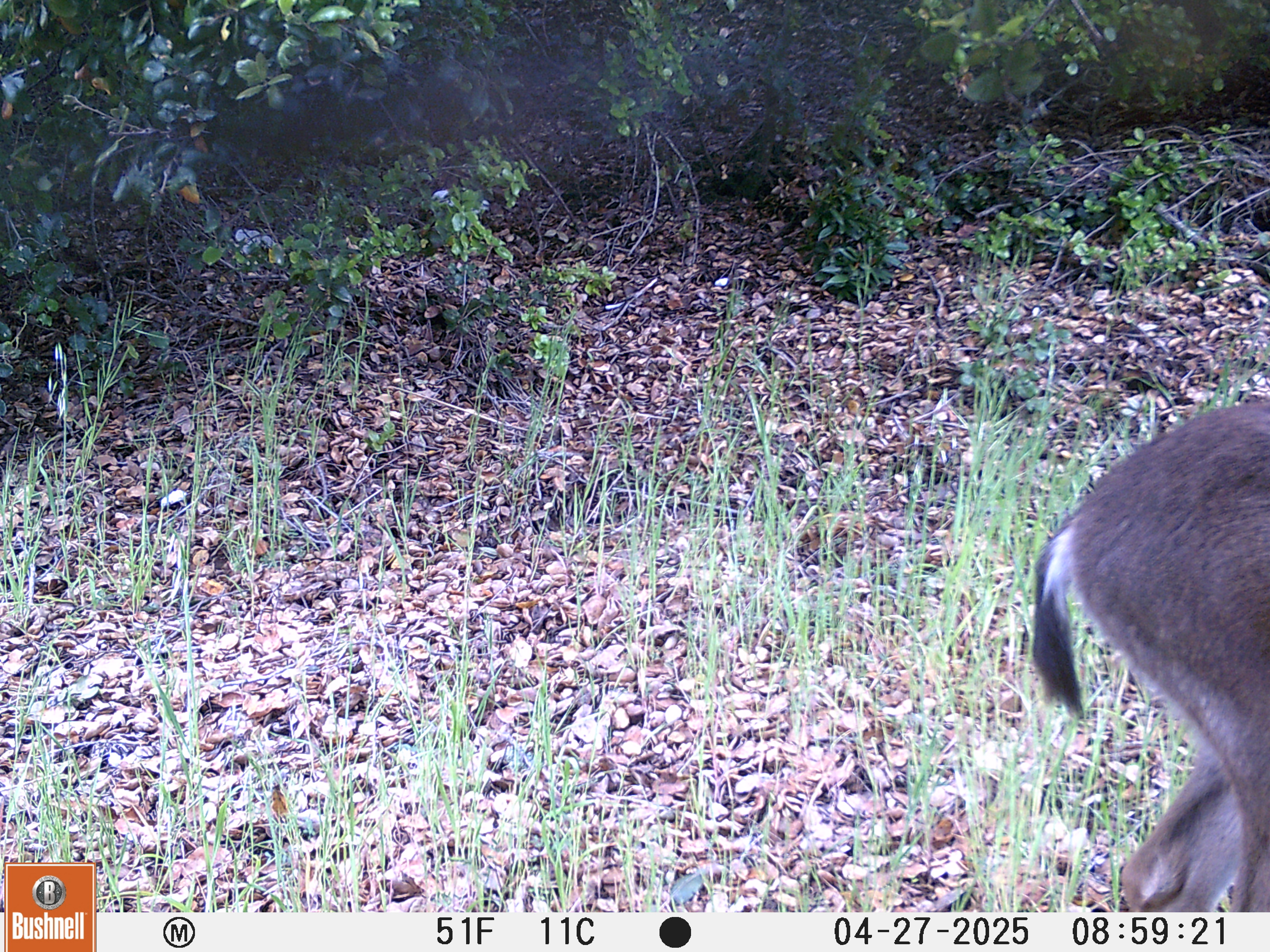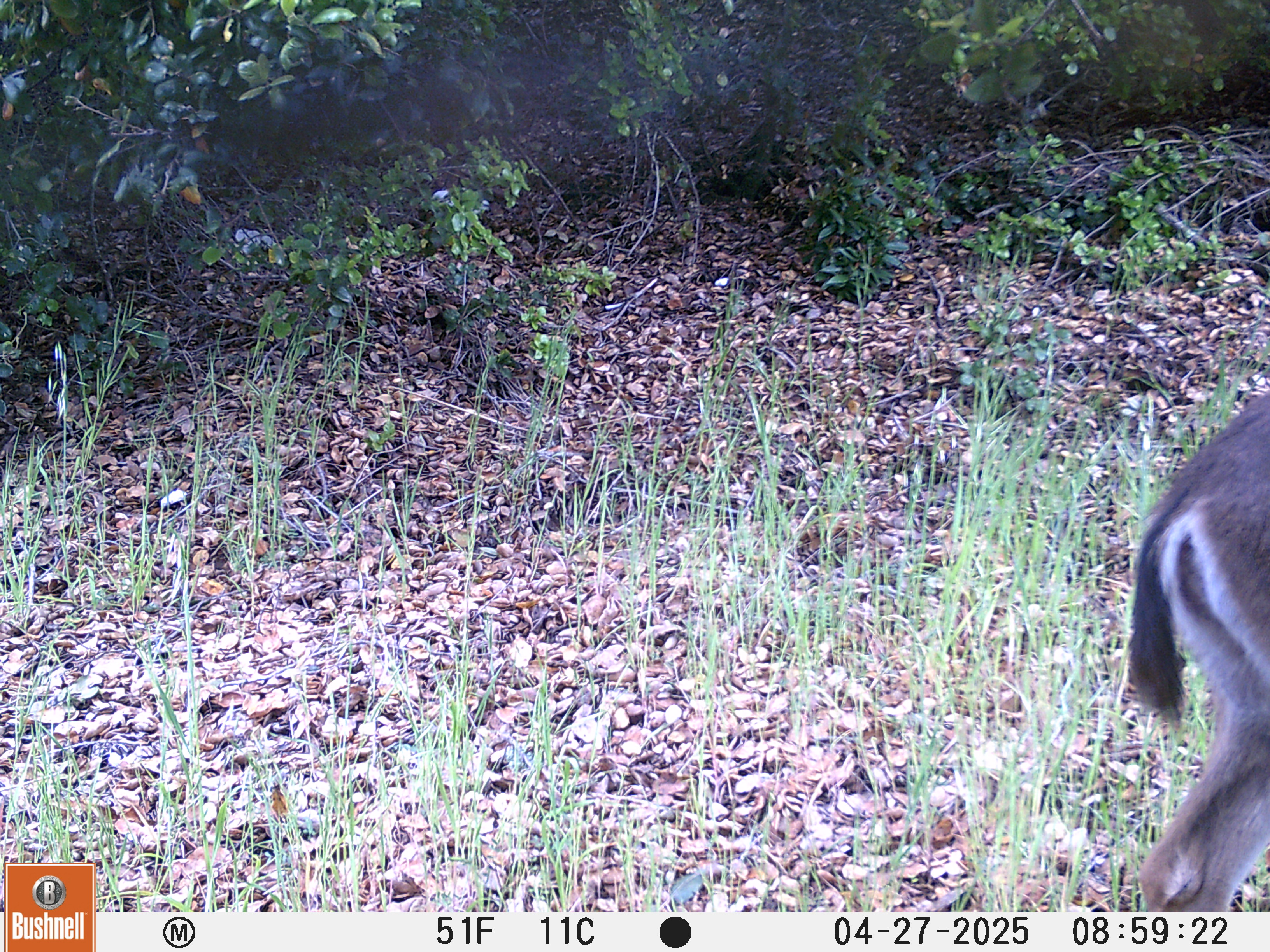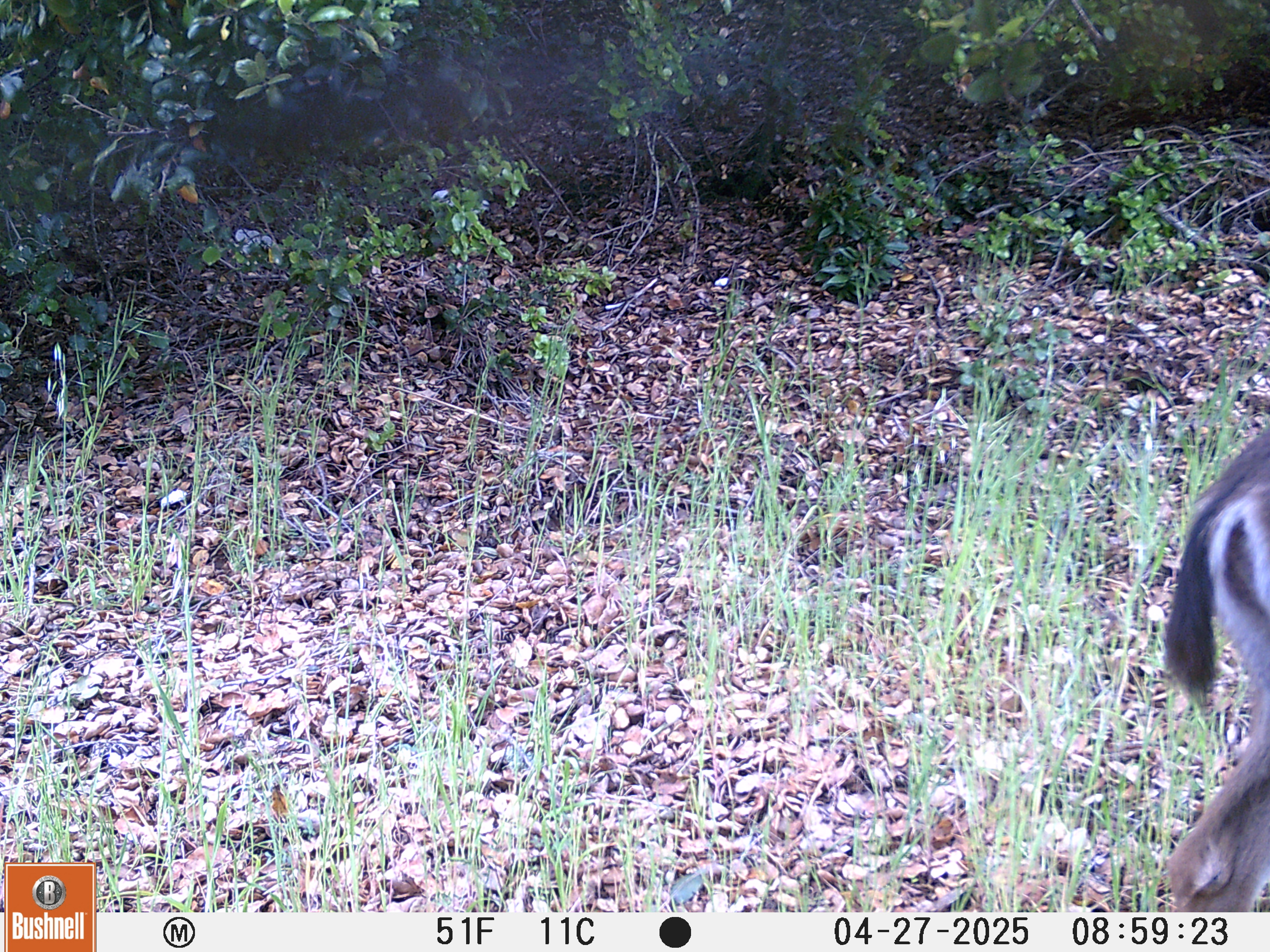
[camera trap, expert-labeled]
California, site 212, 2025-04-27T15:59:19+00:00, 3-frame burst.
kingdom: Animalia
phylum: Chordata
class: Mammalia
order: Artiodactyla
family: Cervidae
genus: Odocoileus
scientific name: Odocoileus hemionus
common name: mule deer